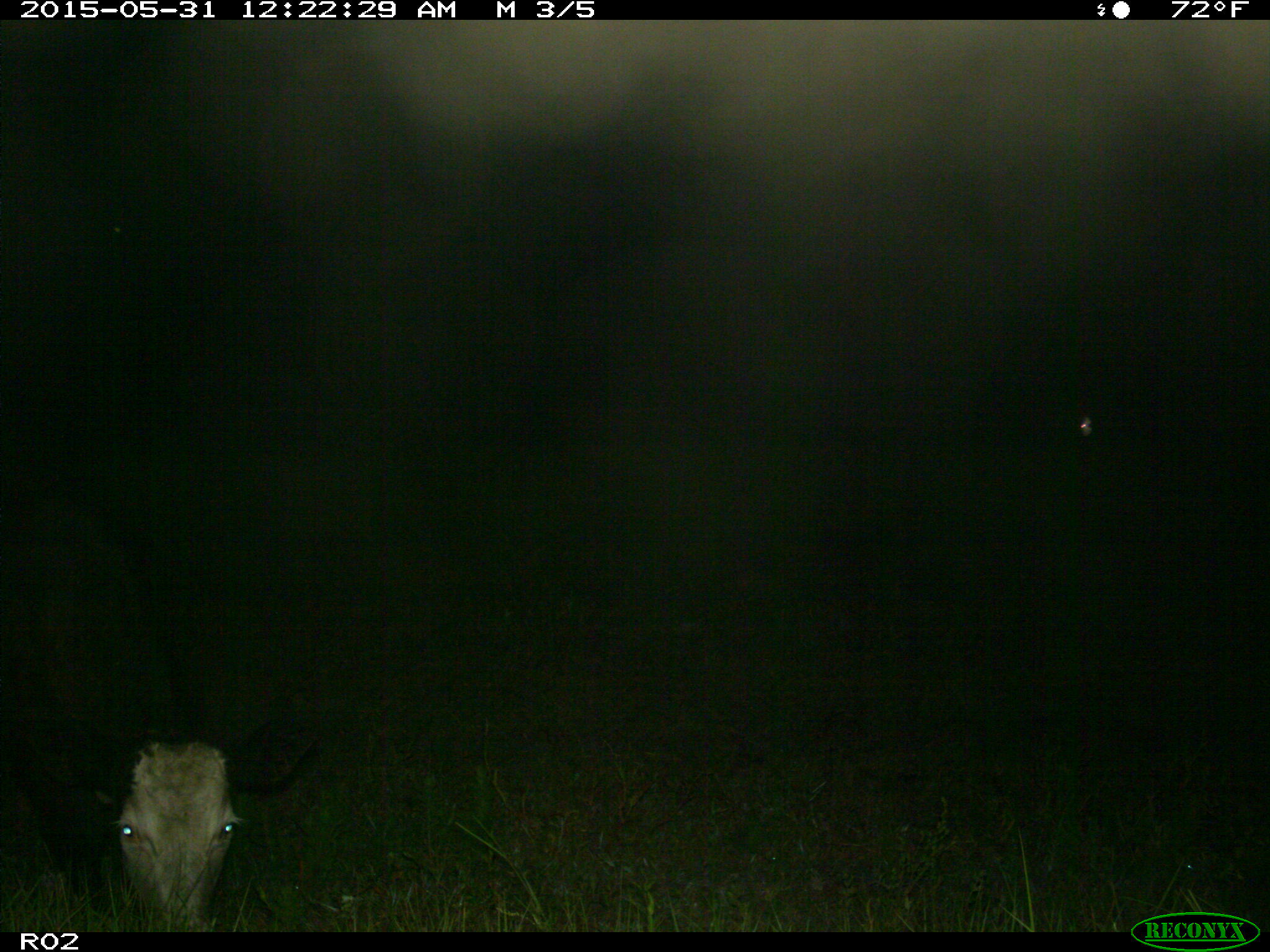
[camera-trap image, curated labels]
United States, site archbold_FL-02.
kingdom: Animalia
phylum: Chordata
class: Mammalia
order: Artiodactyla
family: Bovidae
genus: Bos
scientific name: Bos taurus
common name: domestic cow